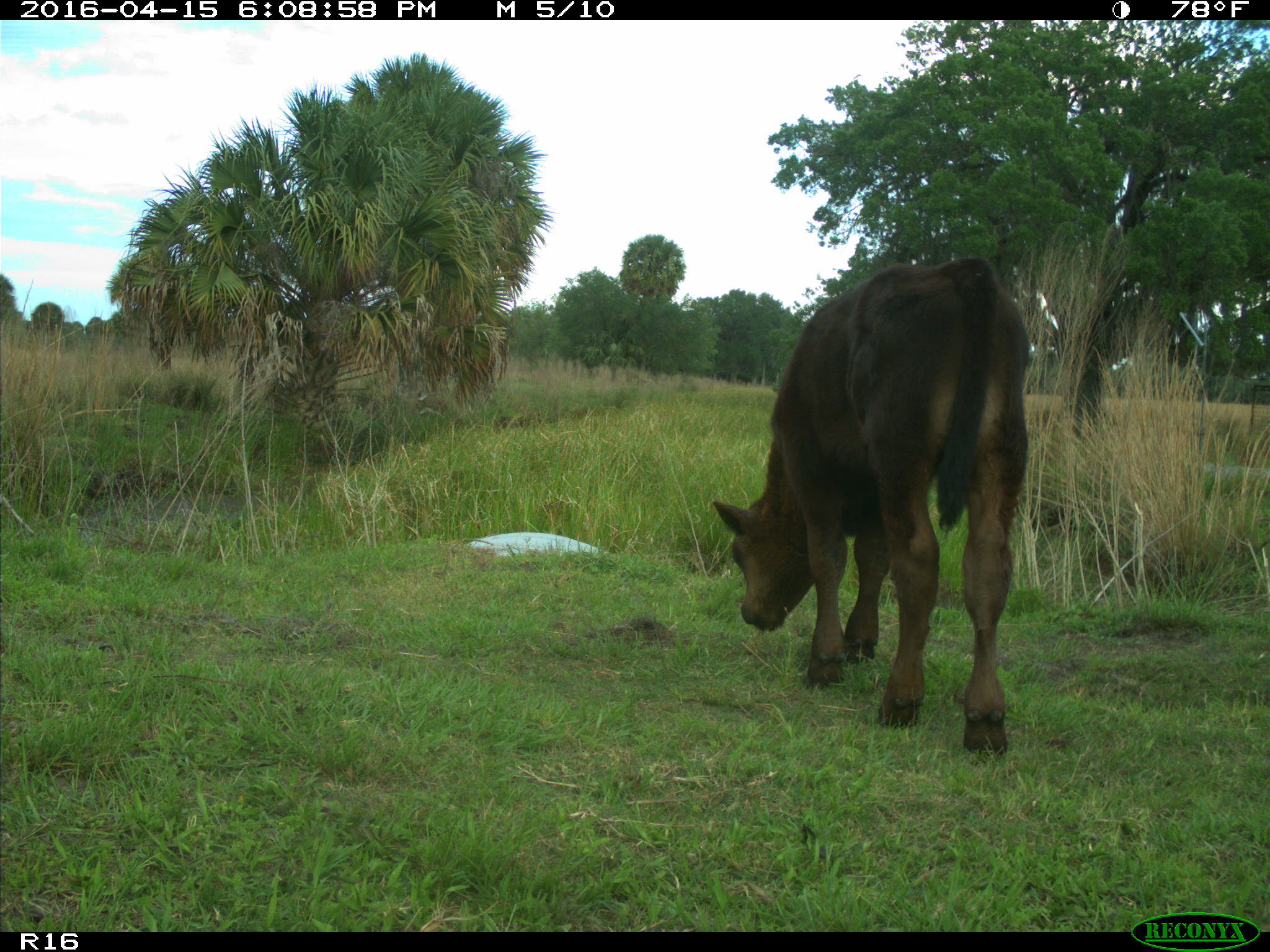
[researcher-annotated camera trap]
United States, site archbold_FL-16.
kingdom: Animalia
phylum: Chordata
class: Mammalia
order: Artiodactyla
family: Bovidae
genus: Bos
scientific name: Bos taurus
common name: domestic cow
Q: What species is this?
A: Bos taurus (domestic cow).